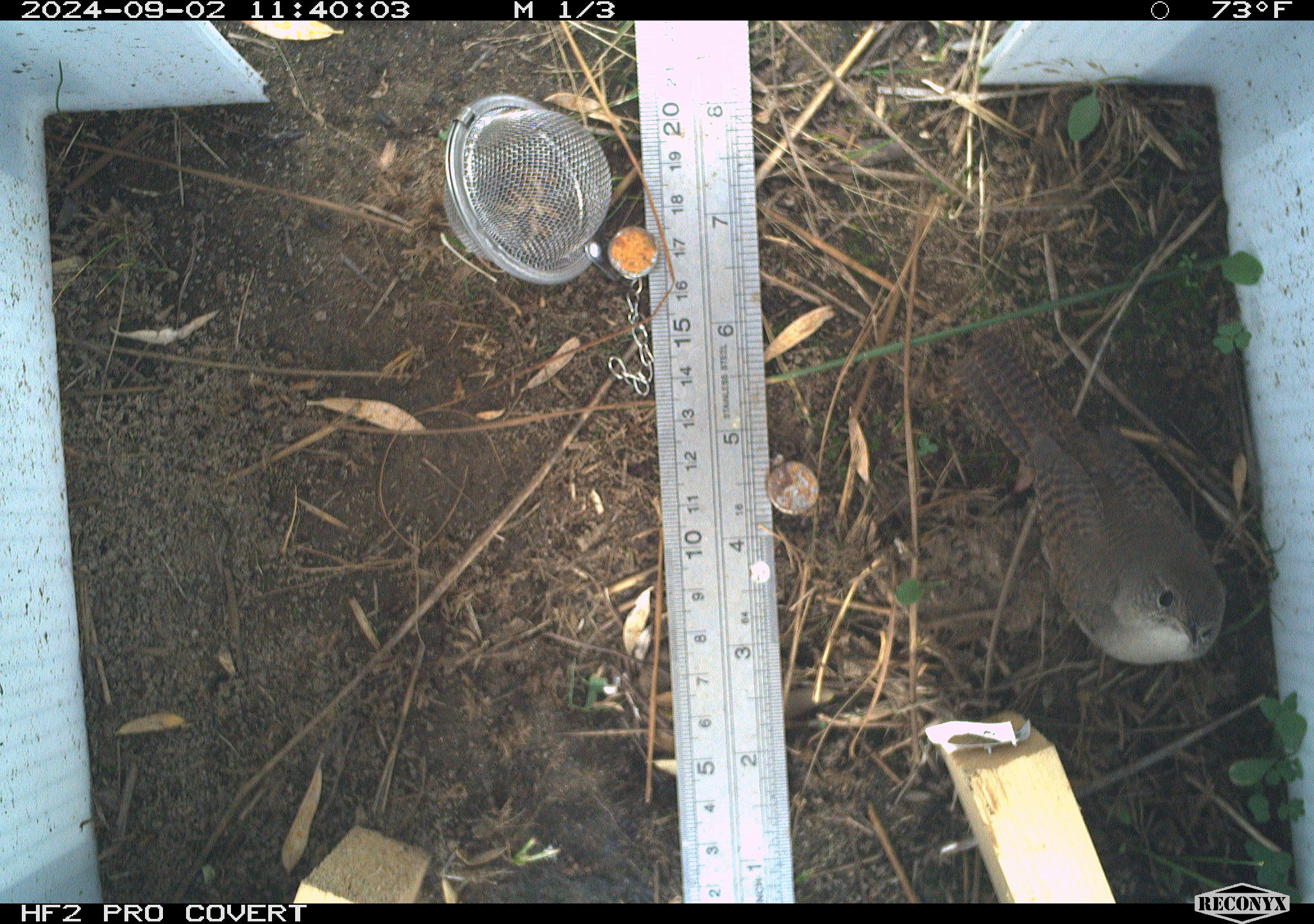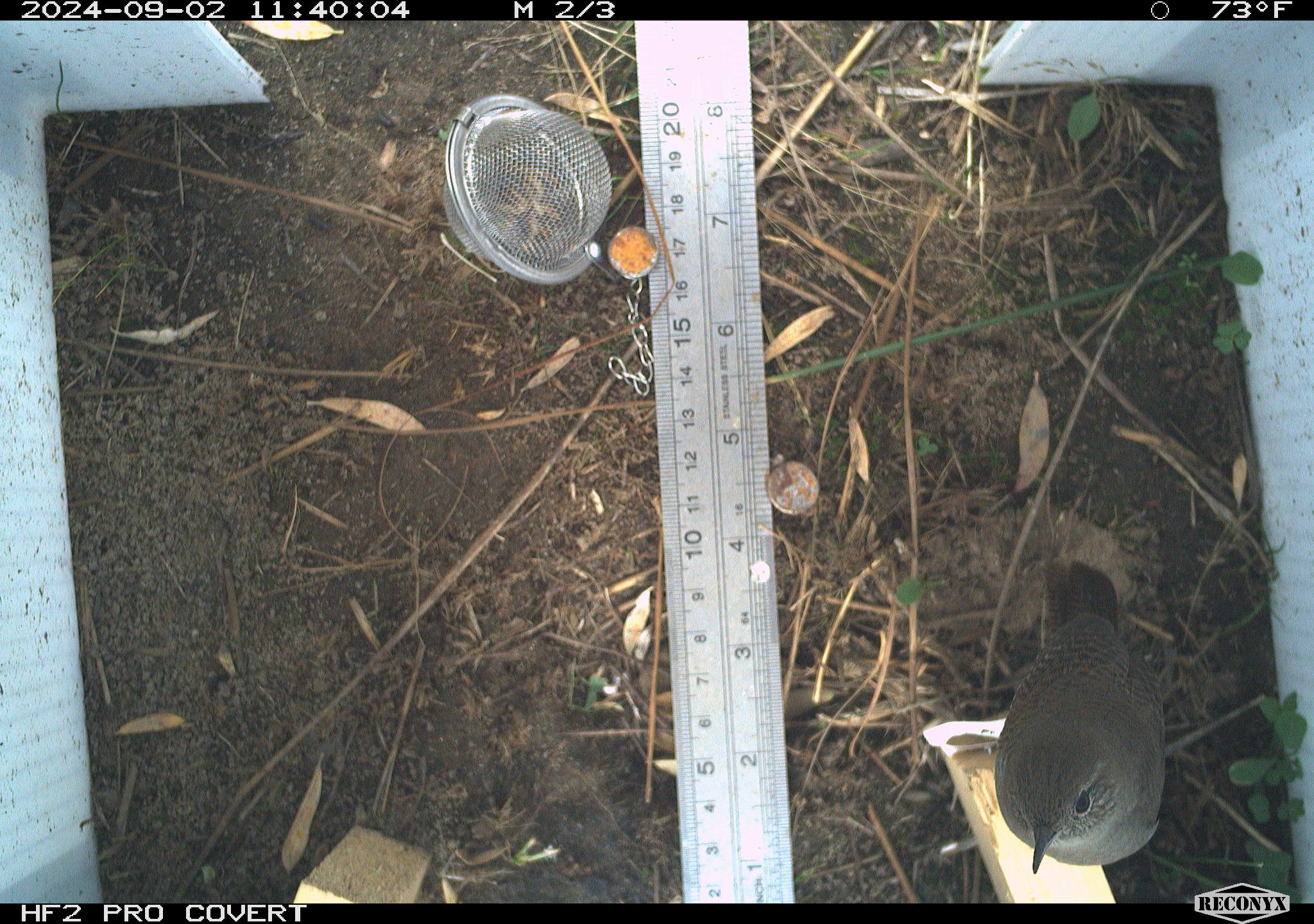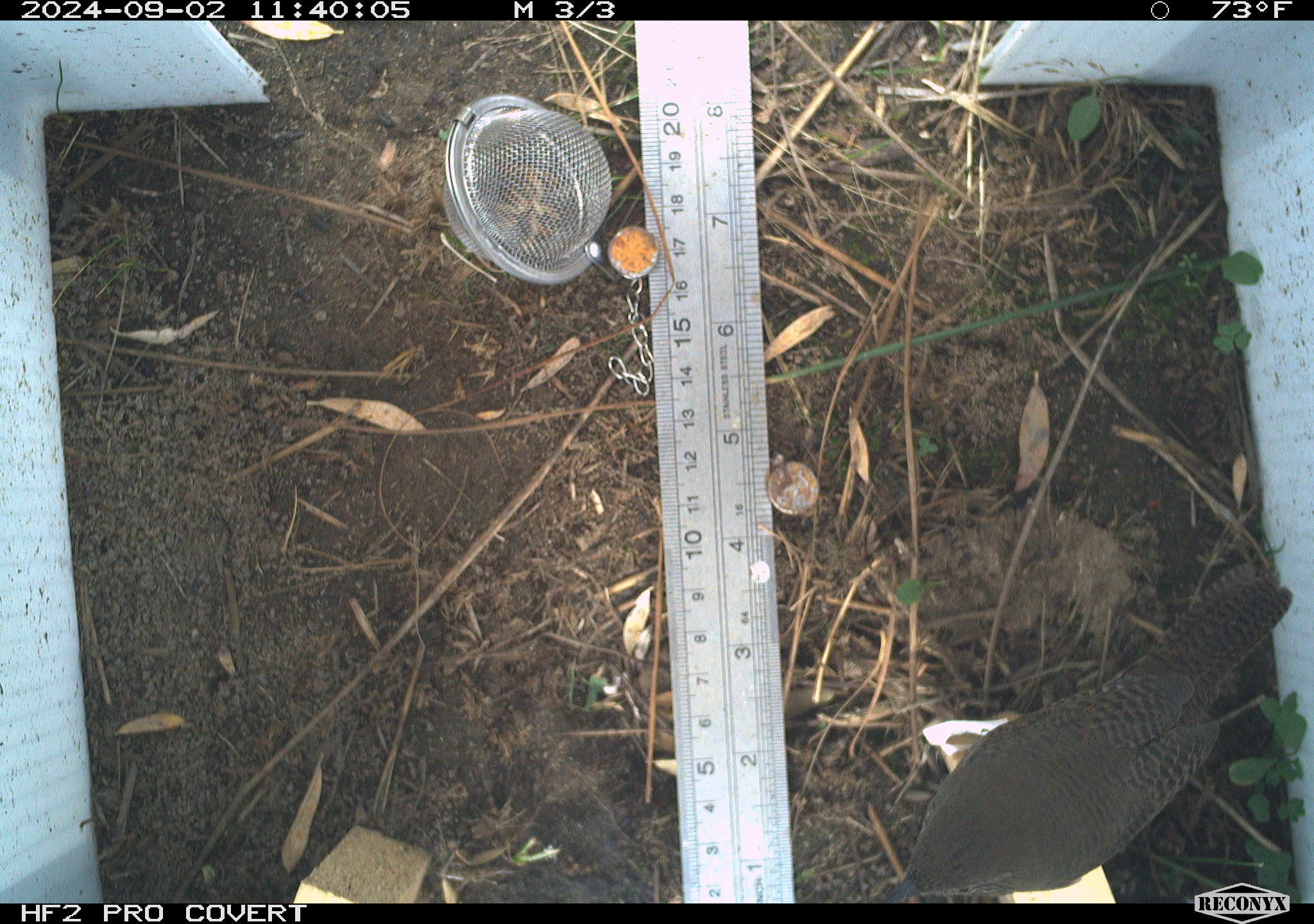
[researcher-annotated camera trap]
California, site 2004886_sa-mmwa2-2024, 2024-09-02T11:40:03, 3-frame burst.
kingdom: Animalia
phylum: Chordata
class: Aves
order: Passeriformes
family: Troglodytidae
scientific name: Troglodytidae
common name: wren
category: troglodytidae family